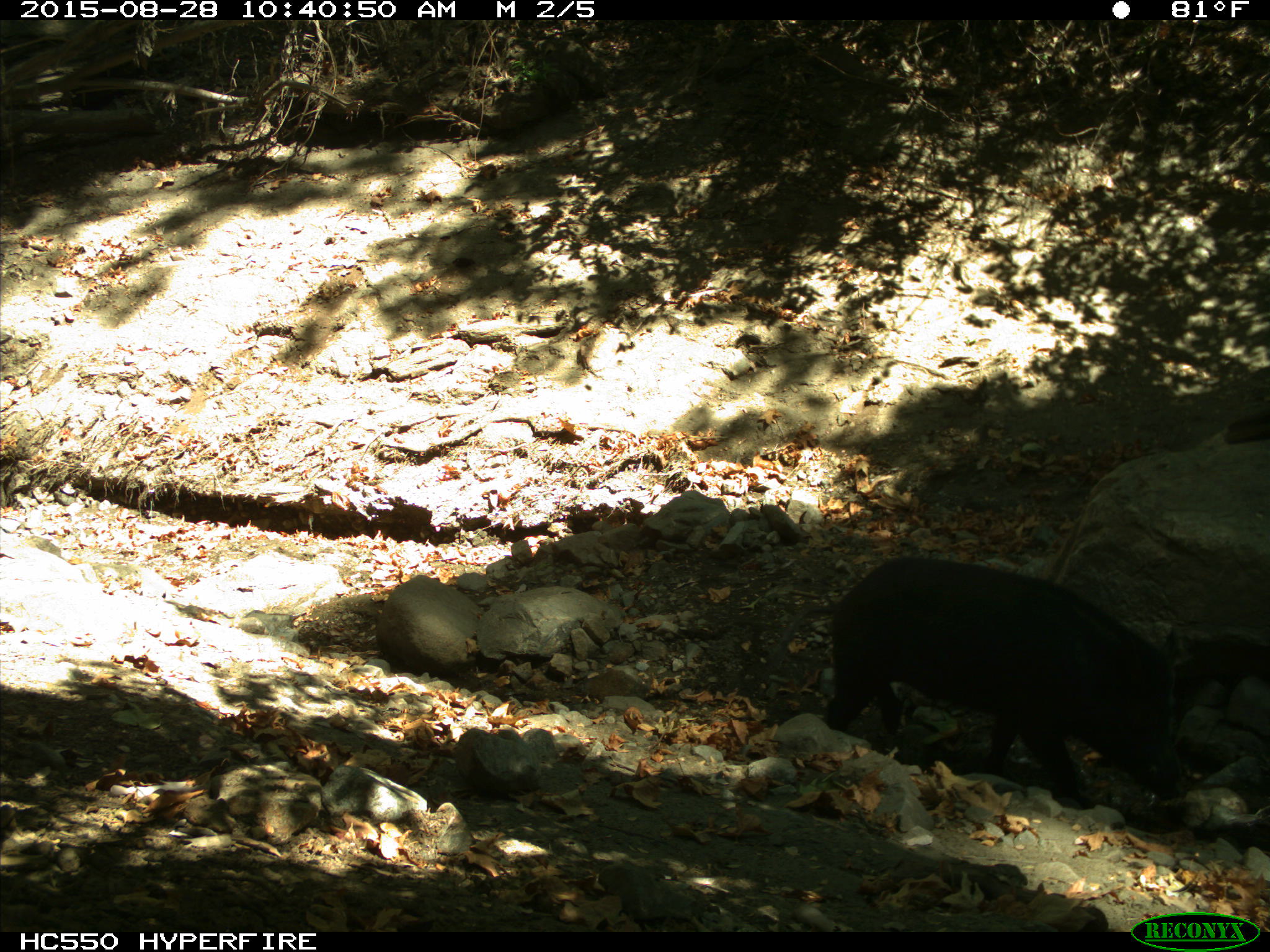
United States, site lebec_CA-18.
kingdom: Animalia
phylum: Chordata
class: Mammalia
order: Artiodactyla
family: Suidae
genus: Sus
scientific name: Sus scrofa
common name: wild boar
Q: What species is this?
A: Sus scrofa (wild boar).